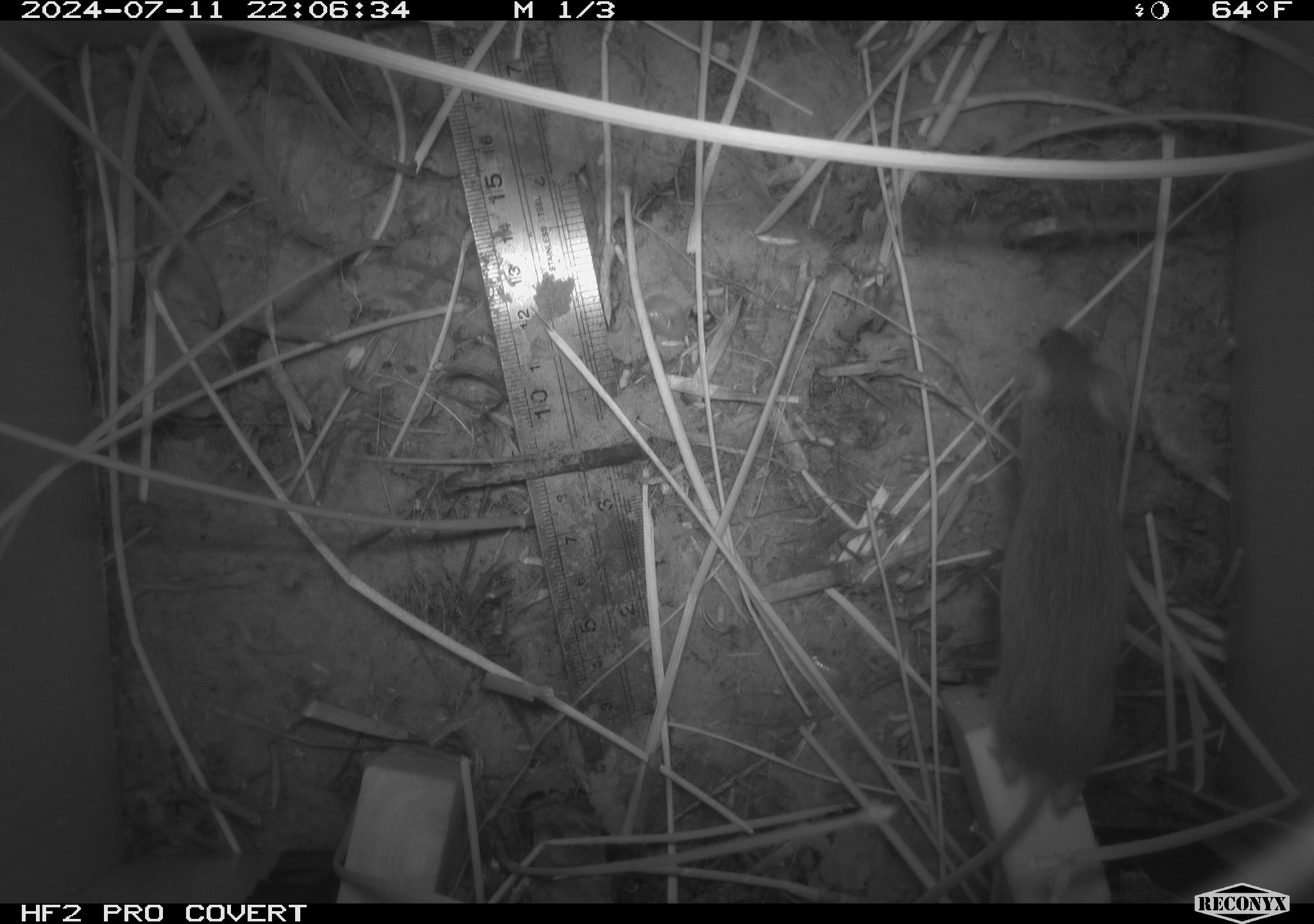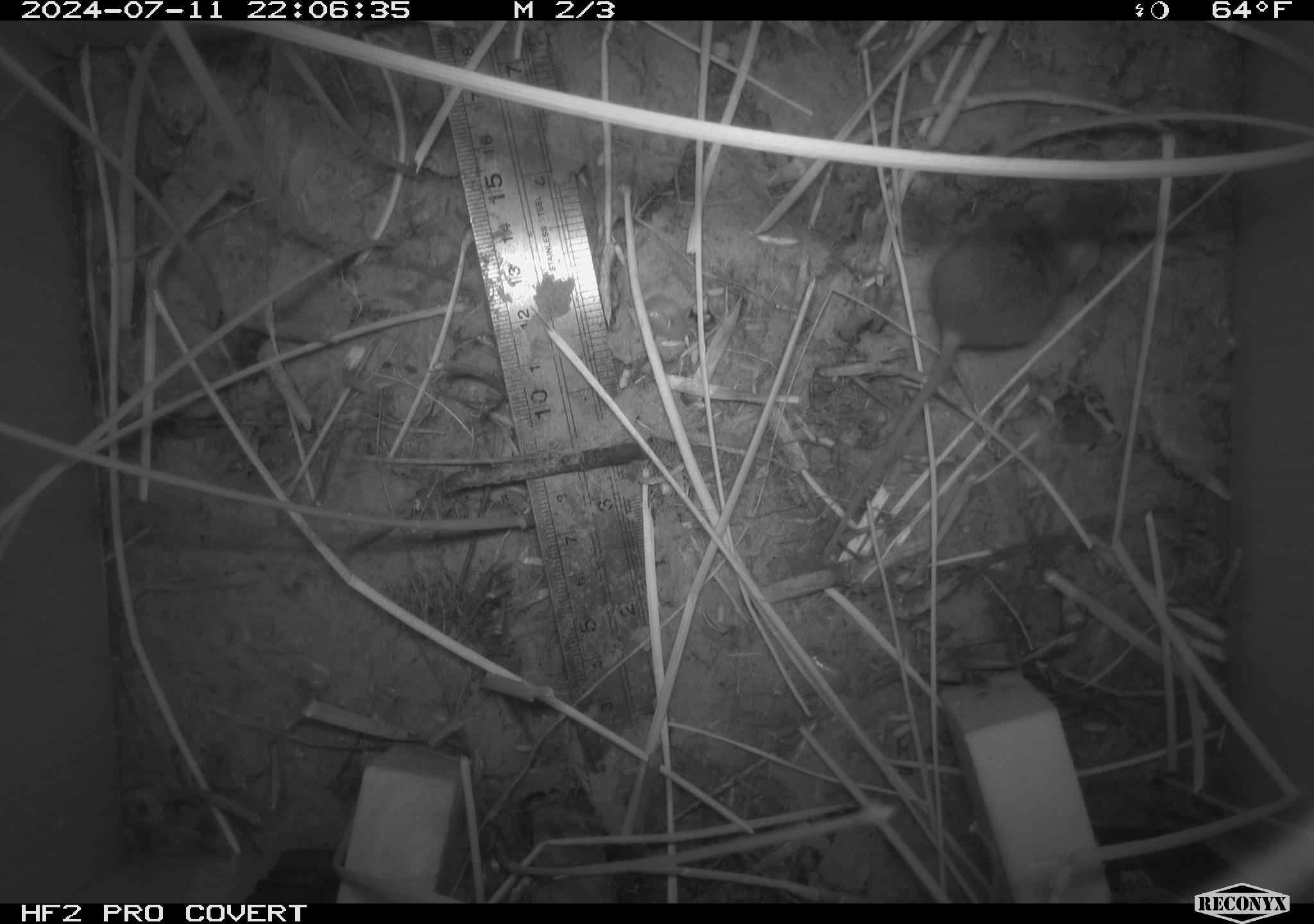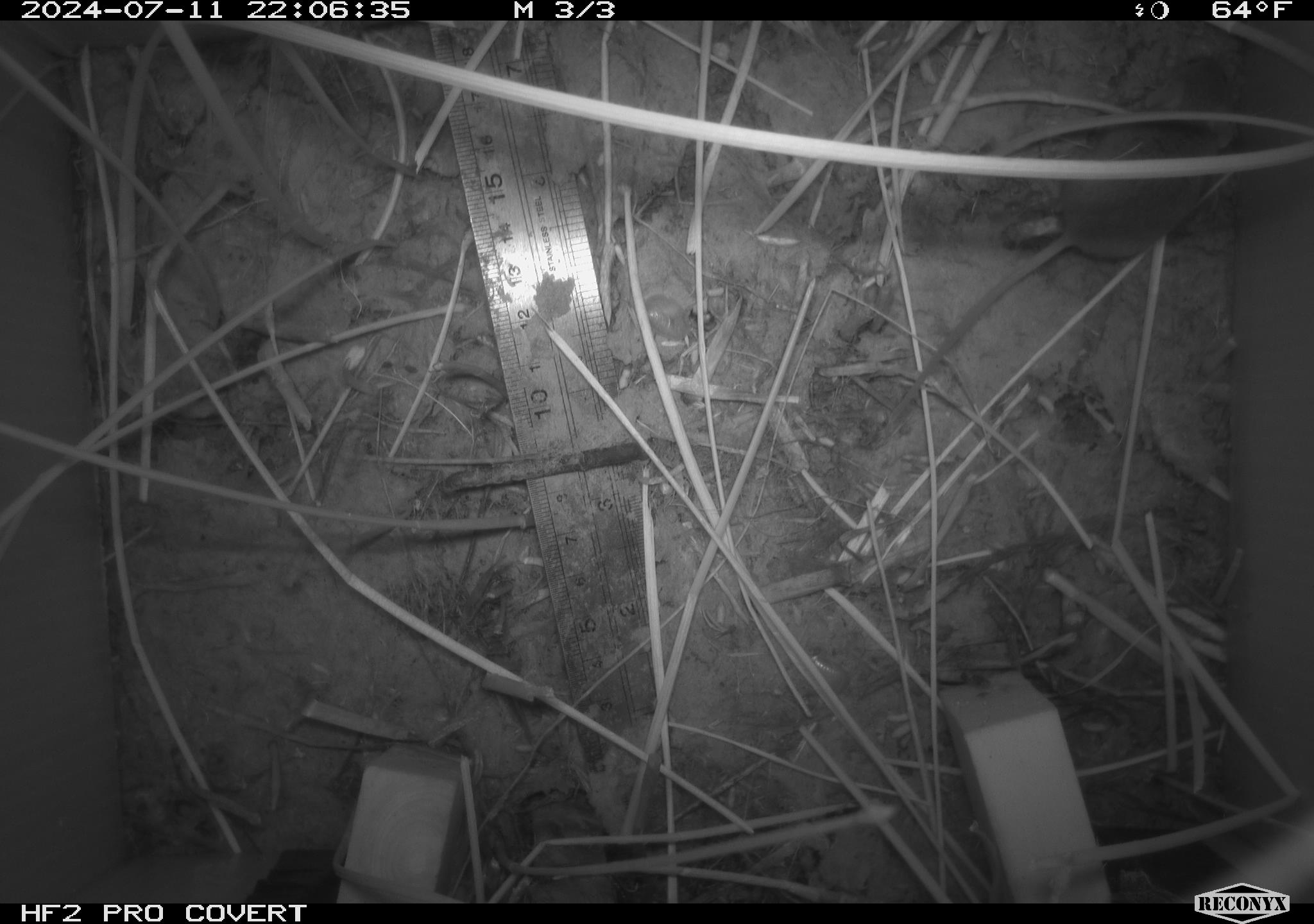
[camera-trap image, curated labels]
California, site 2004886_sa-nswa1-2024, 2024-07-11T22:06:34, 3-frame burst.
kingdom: Animalia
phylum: Chordata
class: Mammalia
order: Rodentia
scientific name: Rodentia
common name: rodent